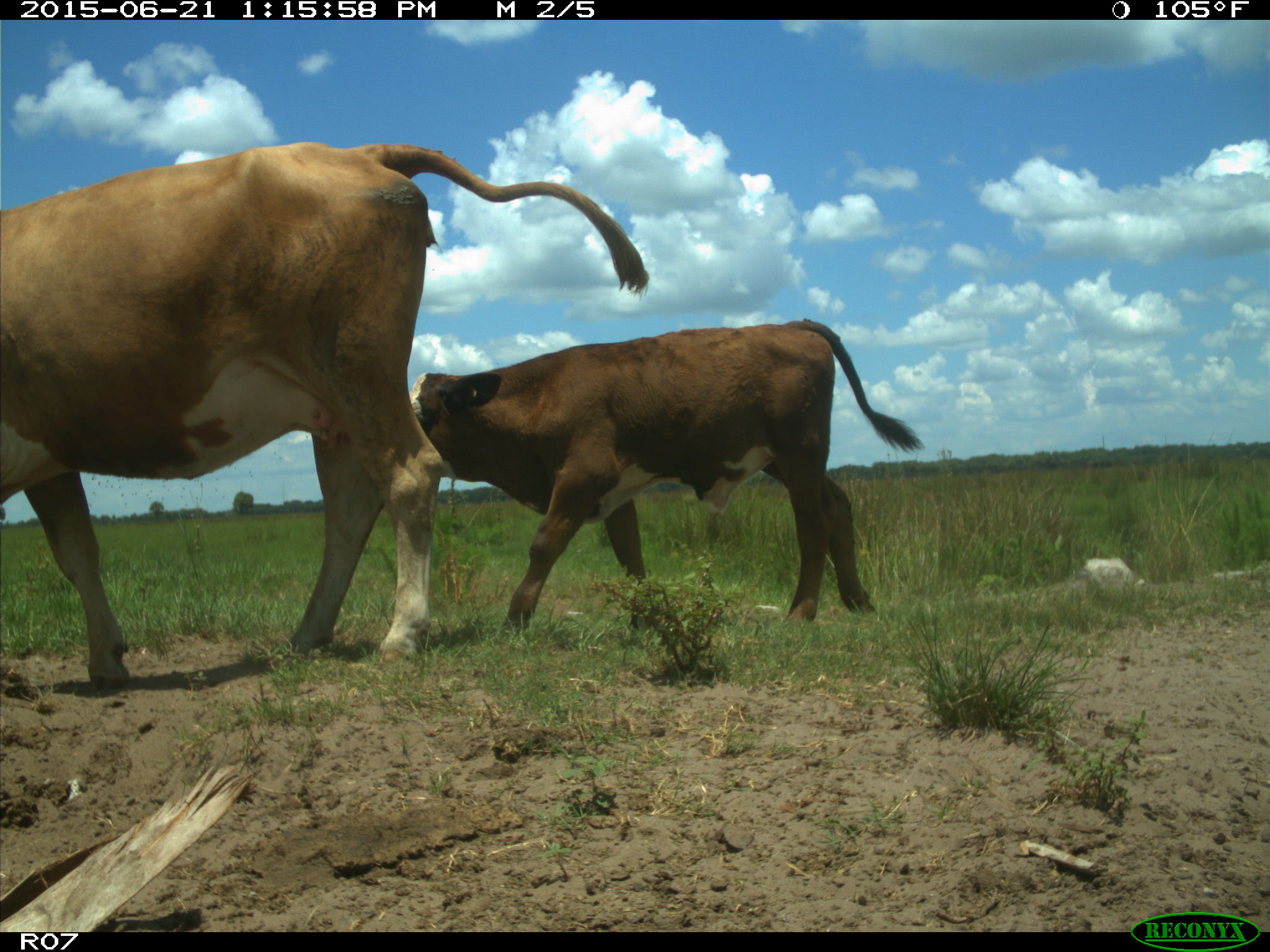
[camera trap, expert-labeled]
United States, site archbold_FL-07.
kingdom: Animalia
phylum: Chordata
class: Mammalia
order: Artiodactyla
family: Bovidae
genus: Bos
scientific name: Bos taurus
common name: domestic cow